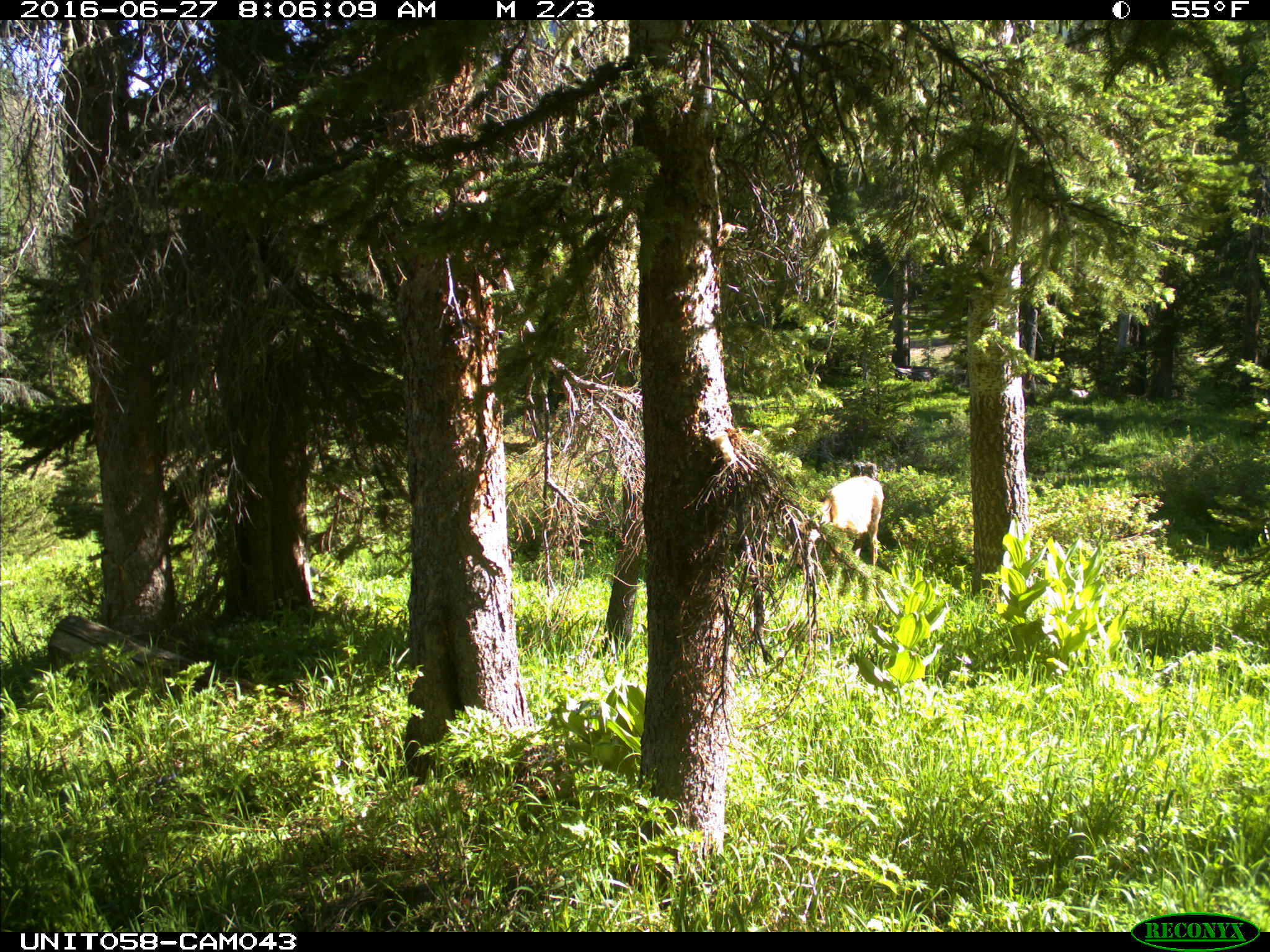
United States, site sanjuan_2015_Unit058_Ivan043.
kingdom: Animalia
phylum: Chordata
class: Mammalia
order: Artiodactyla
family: Cervidae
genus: Odocoileus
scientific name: Odocoileus hemionus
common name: mule deer